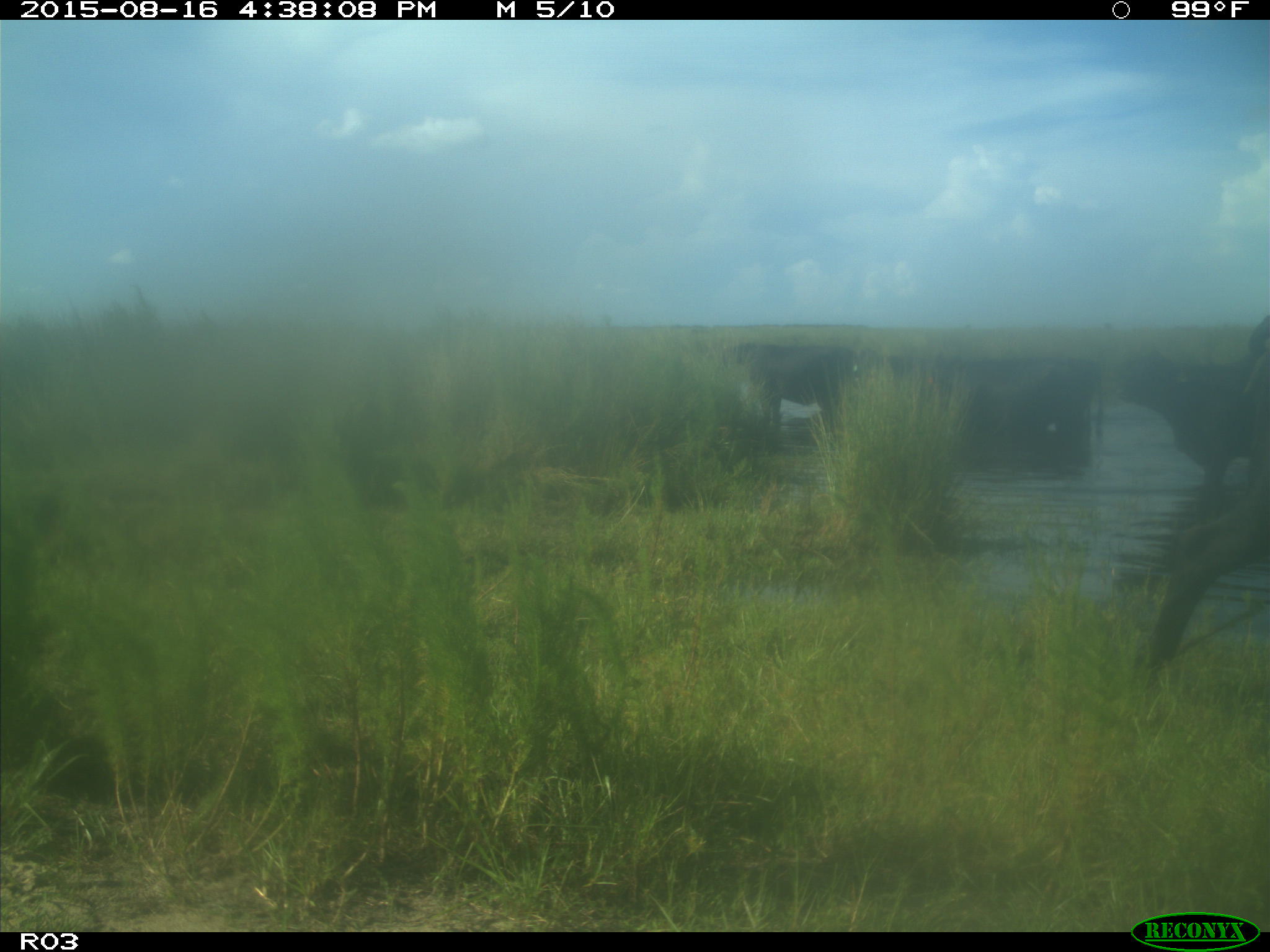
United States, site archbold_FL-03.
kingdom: Animalia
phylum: Chordata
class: Mammalia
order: Artiodactyla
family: Bovidae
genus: Bos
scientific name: Bos taurus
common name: domestic cow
Bos taurus (domestic cow).